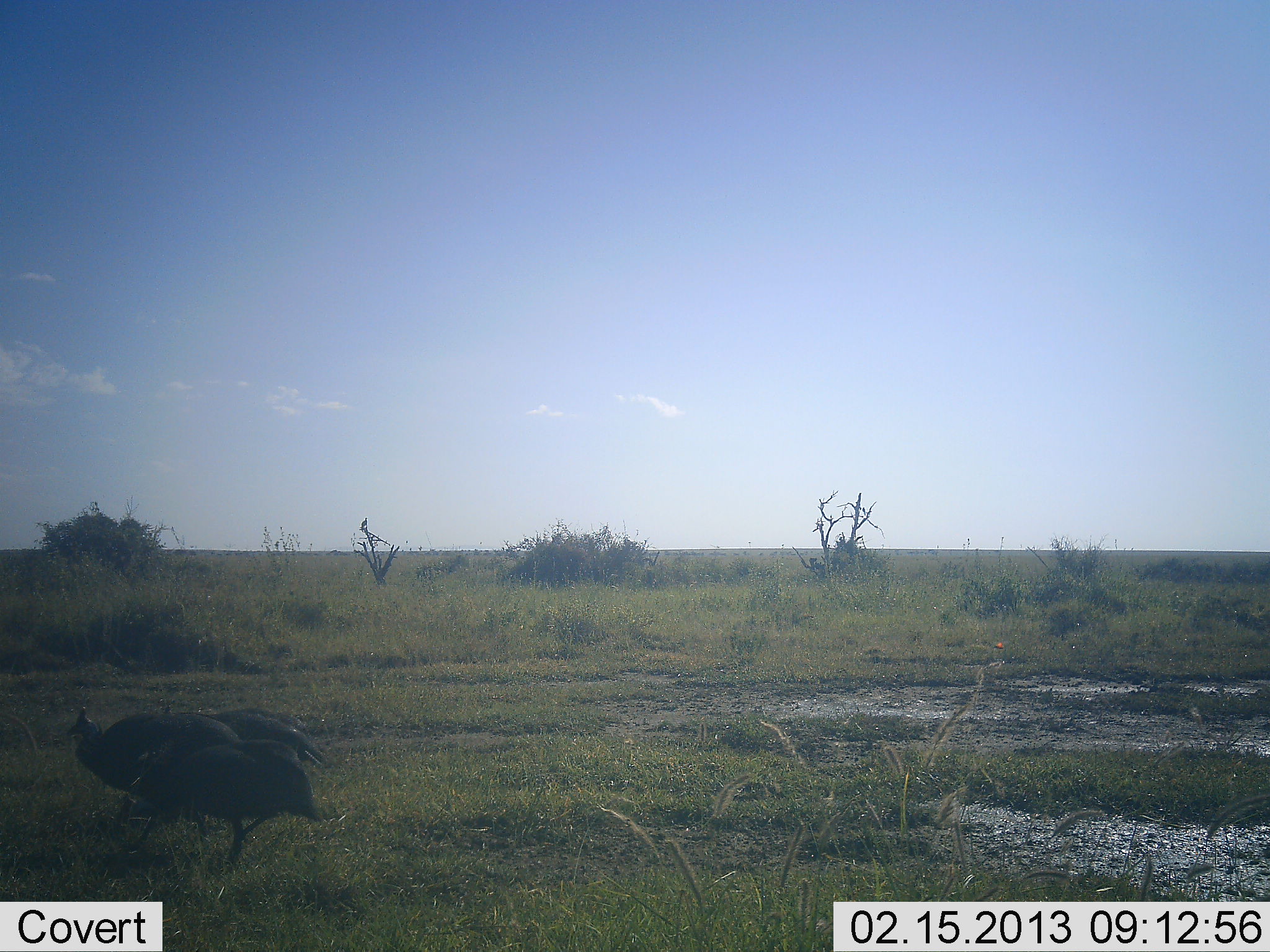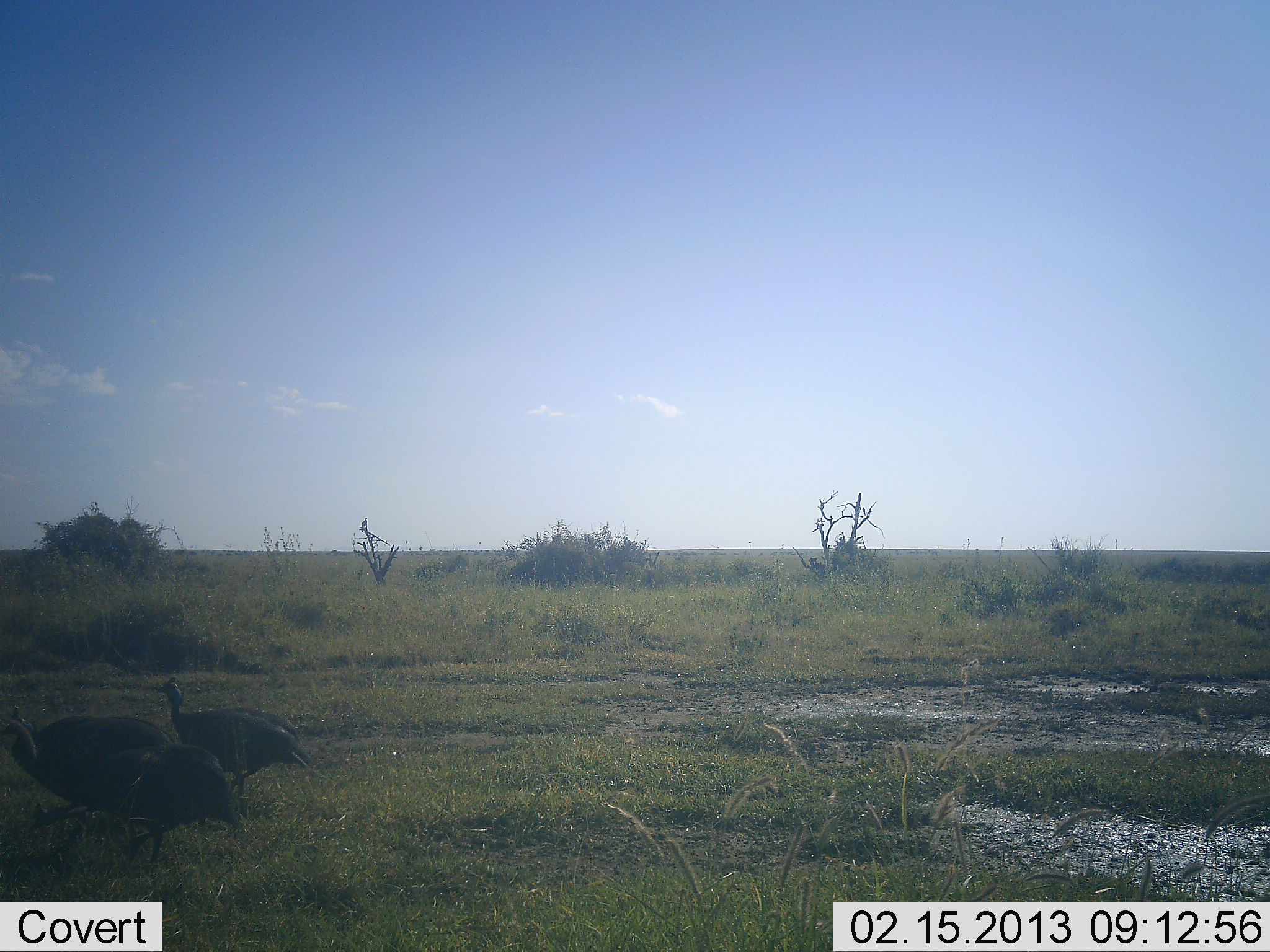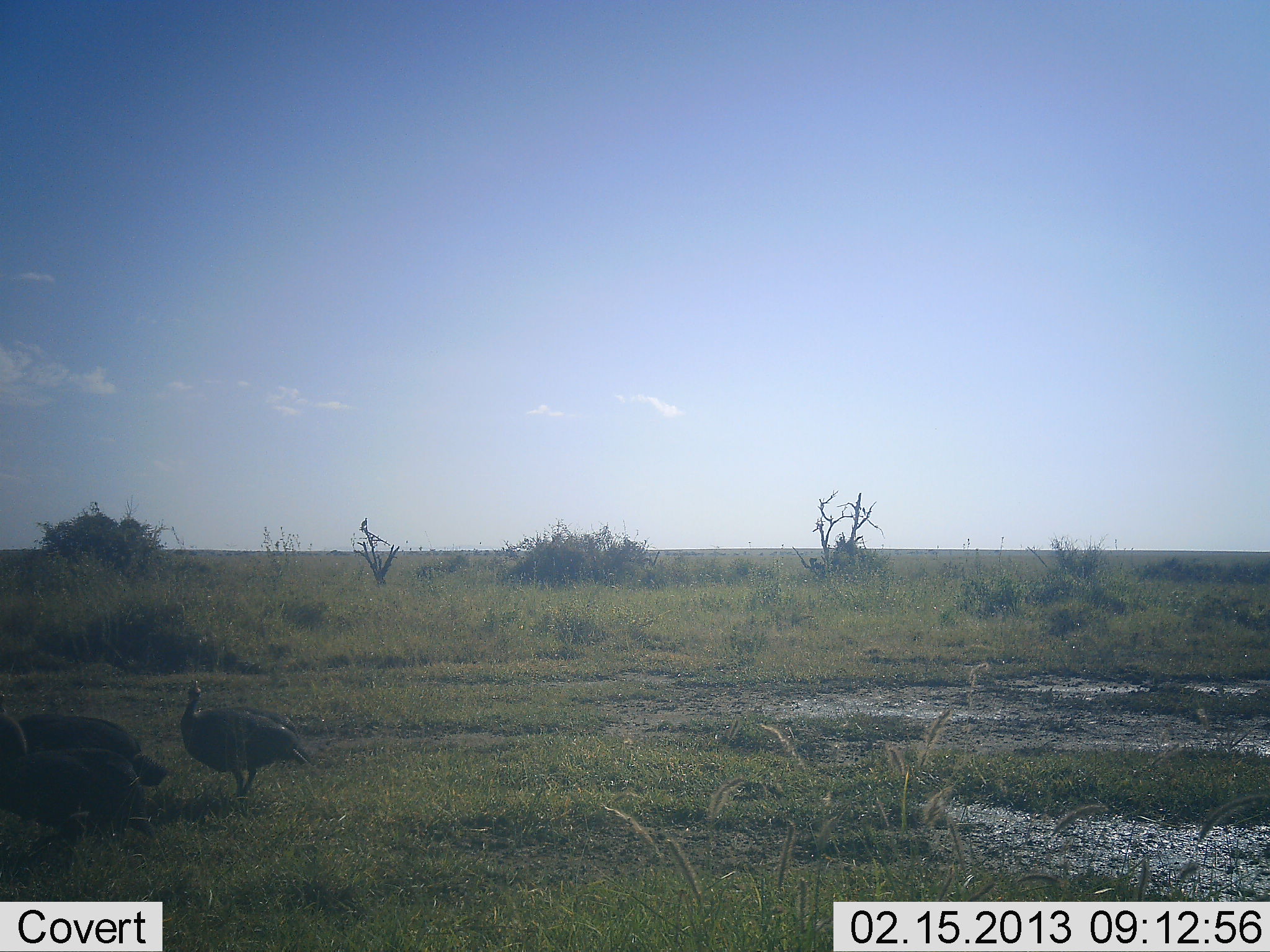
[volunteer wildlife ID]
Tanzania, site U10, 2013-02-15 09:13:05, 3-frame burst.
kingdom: Animalia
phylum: Chordata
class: Aves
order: Galliformes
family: Numididae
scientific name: Numididae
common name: guinea fowl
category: guineafowl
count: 3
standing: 17%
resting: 0%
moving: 90%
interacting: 0%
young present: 3%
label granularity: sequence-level